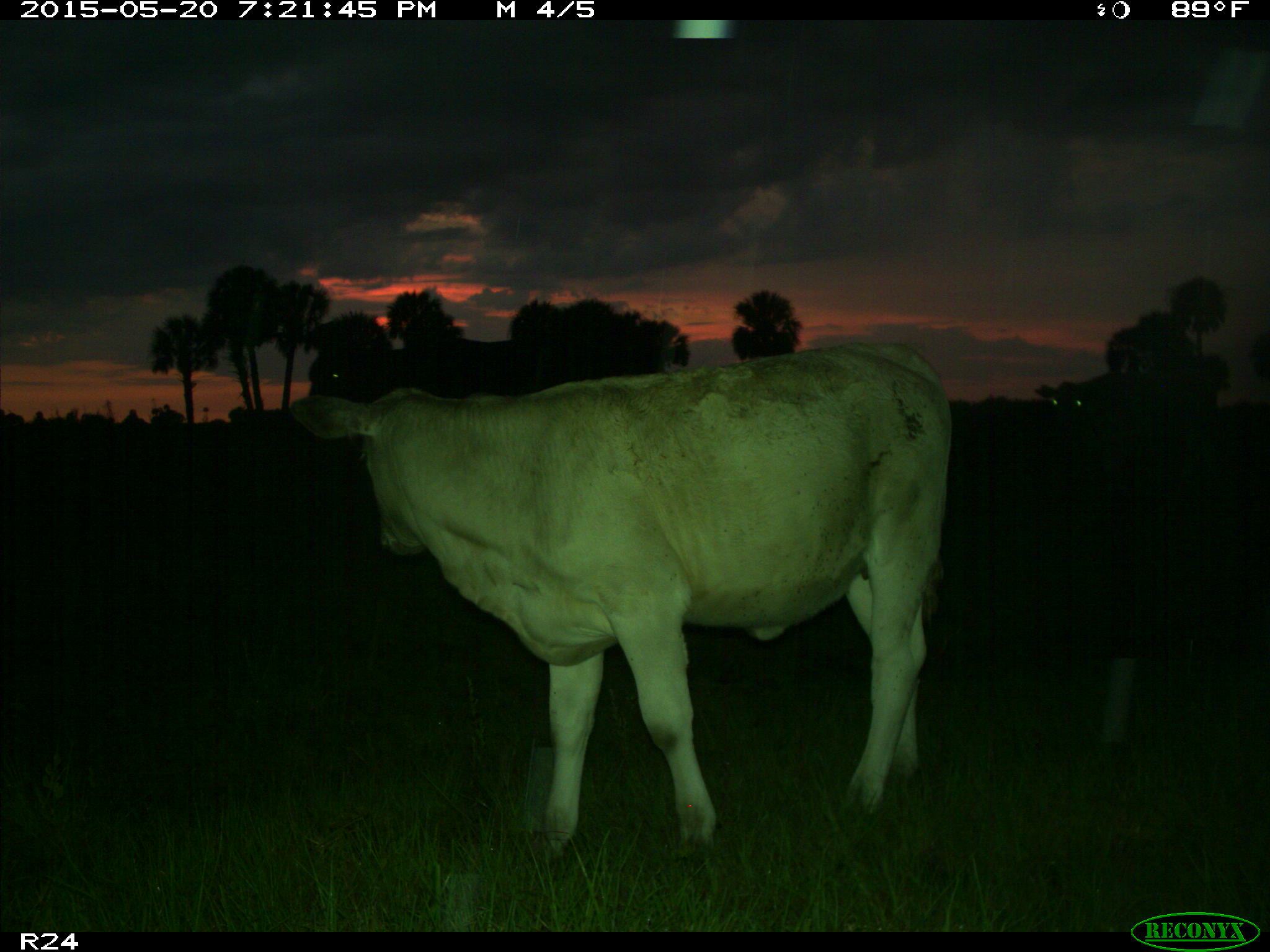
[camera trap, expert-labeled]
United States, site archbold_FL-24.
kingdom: Animalia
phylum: Chordata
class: Mammalia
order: Artiodactyla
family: Bovidae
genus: Bos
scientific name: Bos taurus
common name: domestic cow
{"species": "Bos taurus (domestic cow)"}